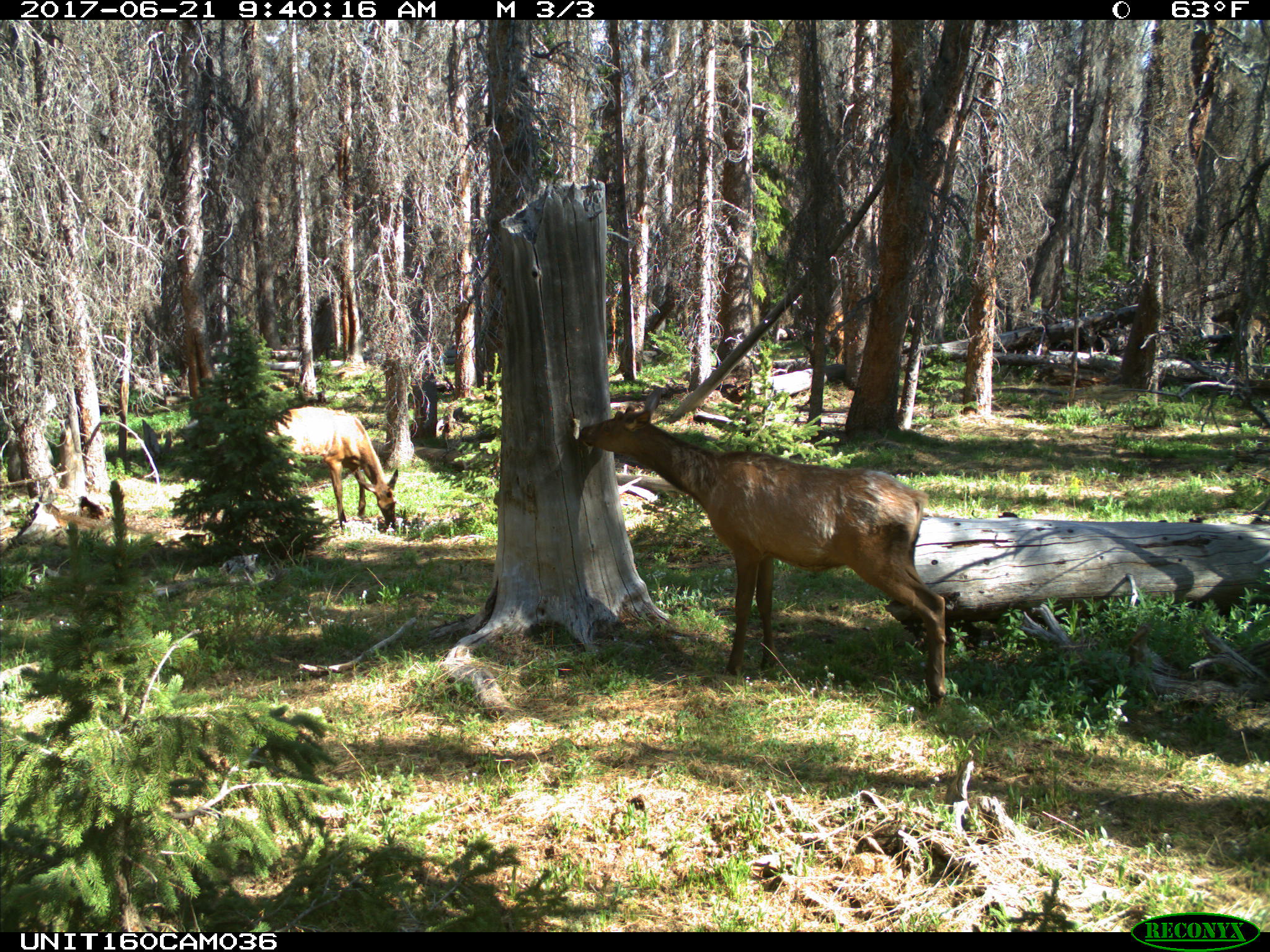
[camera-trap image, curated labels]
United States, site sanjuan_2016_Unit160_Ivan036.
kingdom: Animalia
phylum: Chordata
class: Mammalia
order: Artiodactyla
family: Cervidae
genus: Cervus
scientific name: Cervus elaphus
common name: red deer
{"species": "Cervus elaphus (red deer)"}